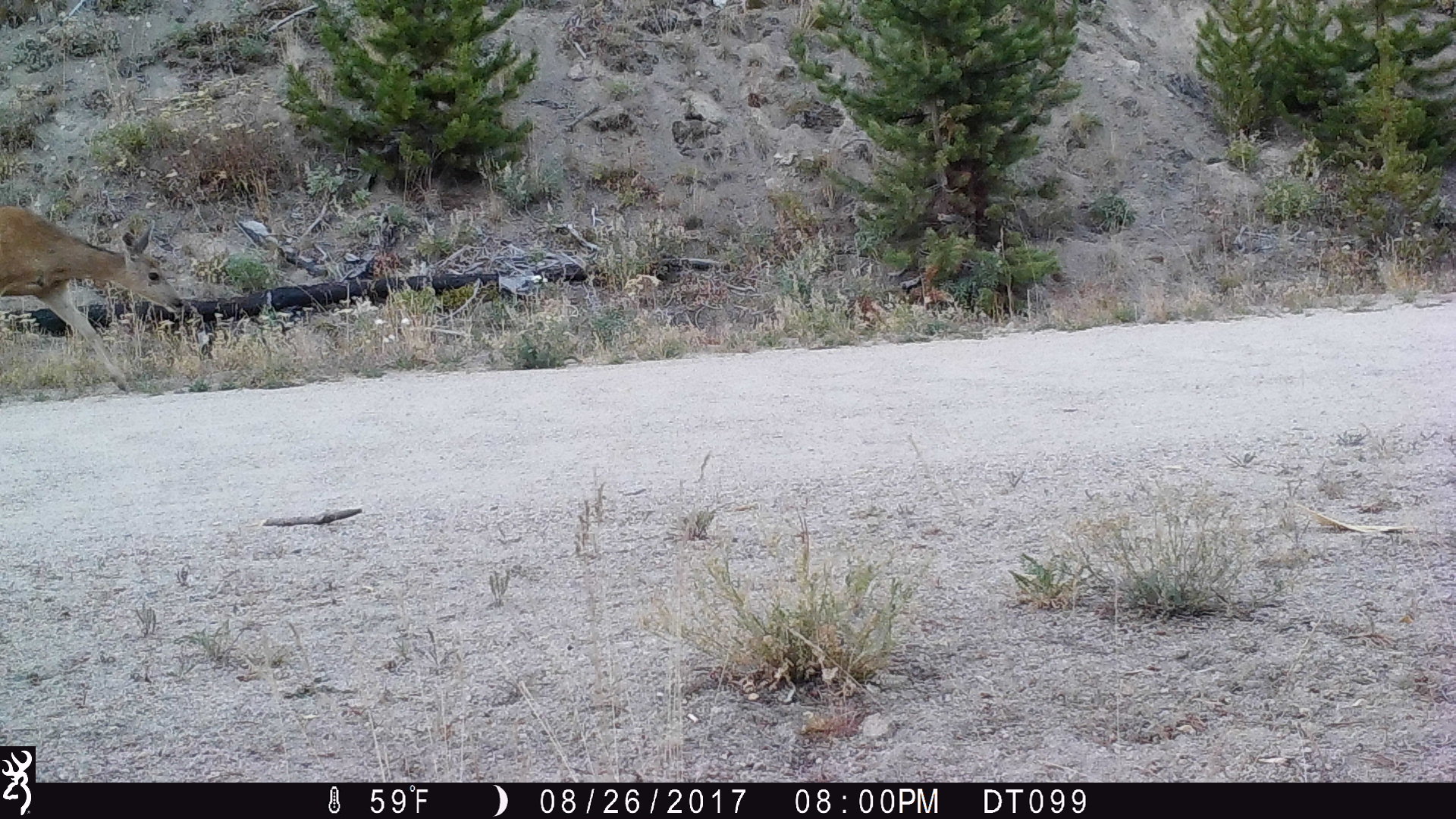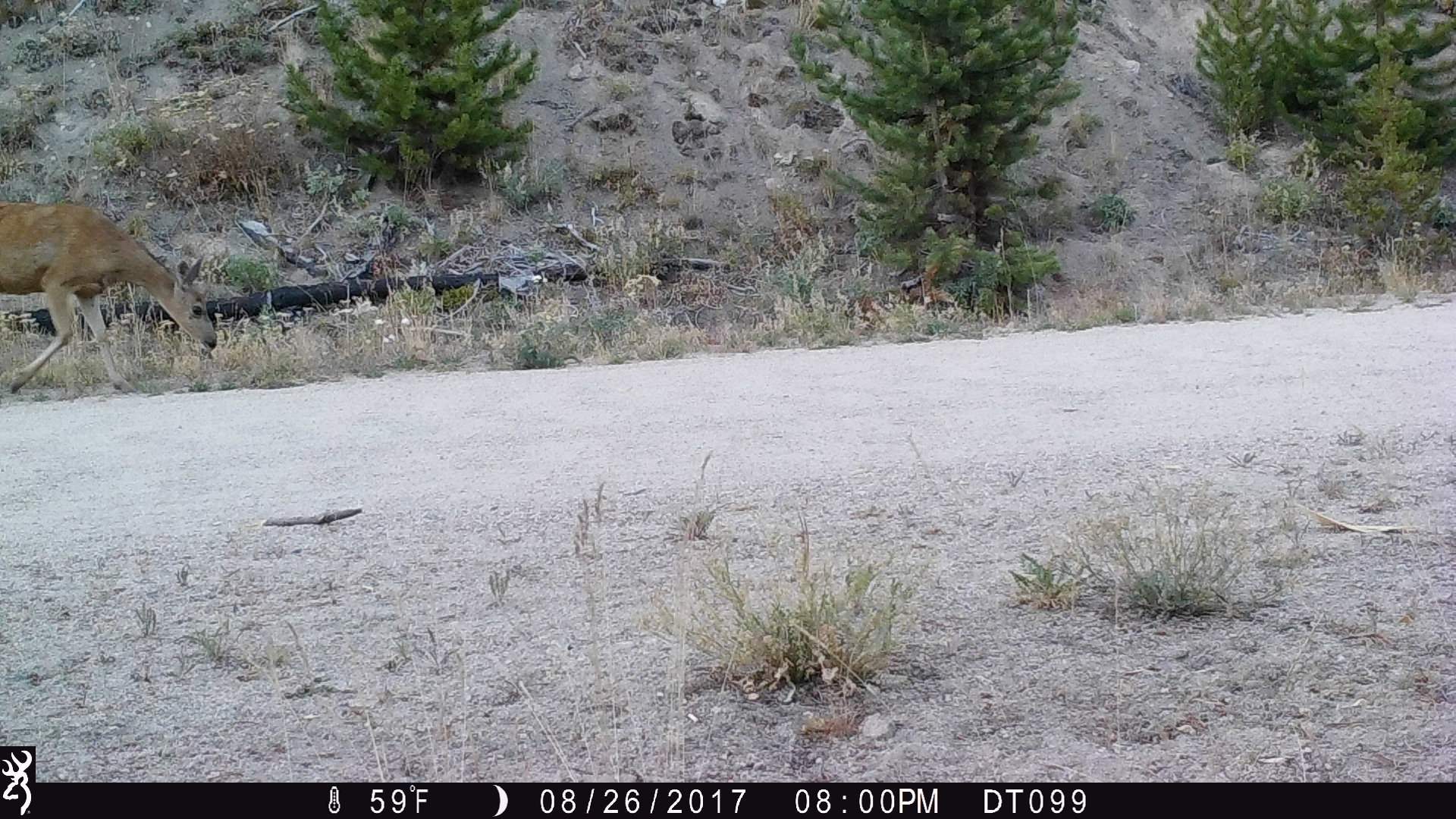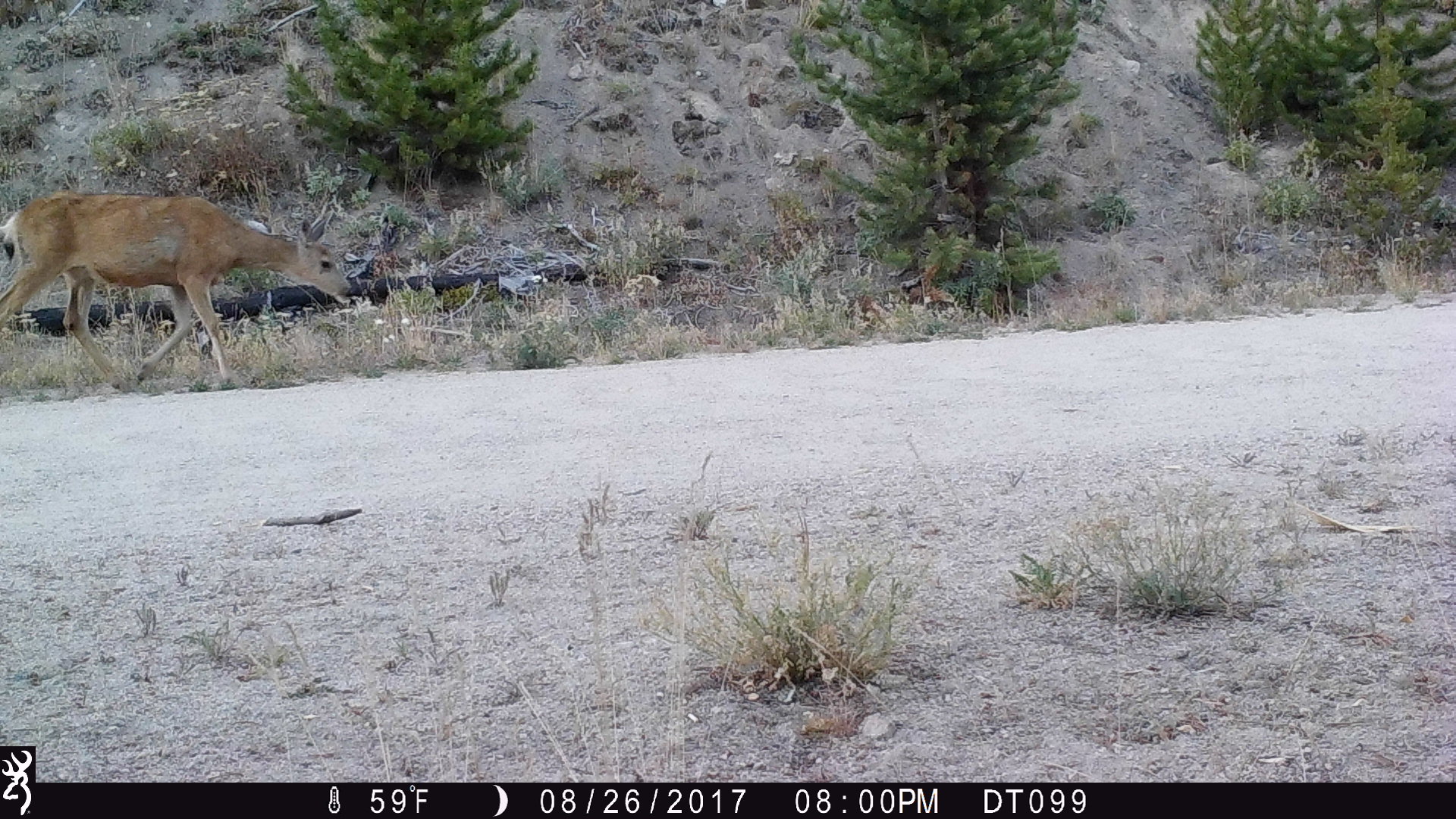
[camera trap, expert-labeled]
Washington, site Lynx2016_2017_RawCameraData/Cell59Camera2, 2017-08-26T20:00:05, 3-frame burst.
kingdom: Animalia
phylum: Chordata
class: Mammalia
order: Artiodactyla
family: Cervidae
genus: Odocoileus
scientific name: Odocoileus hemionus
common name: mule deer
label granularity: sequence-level